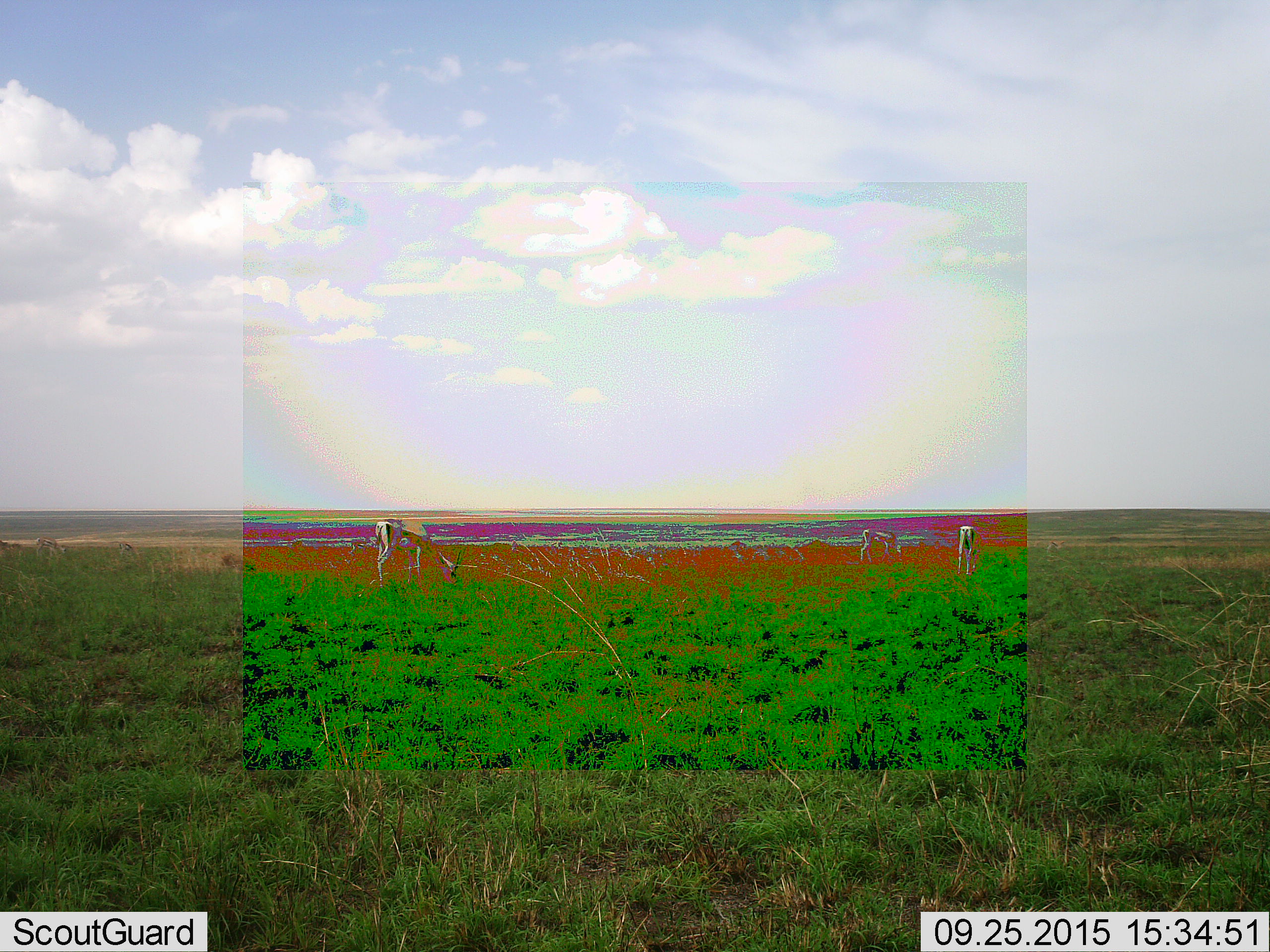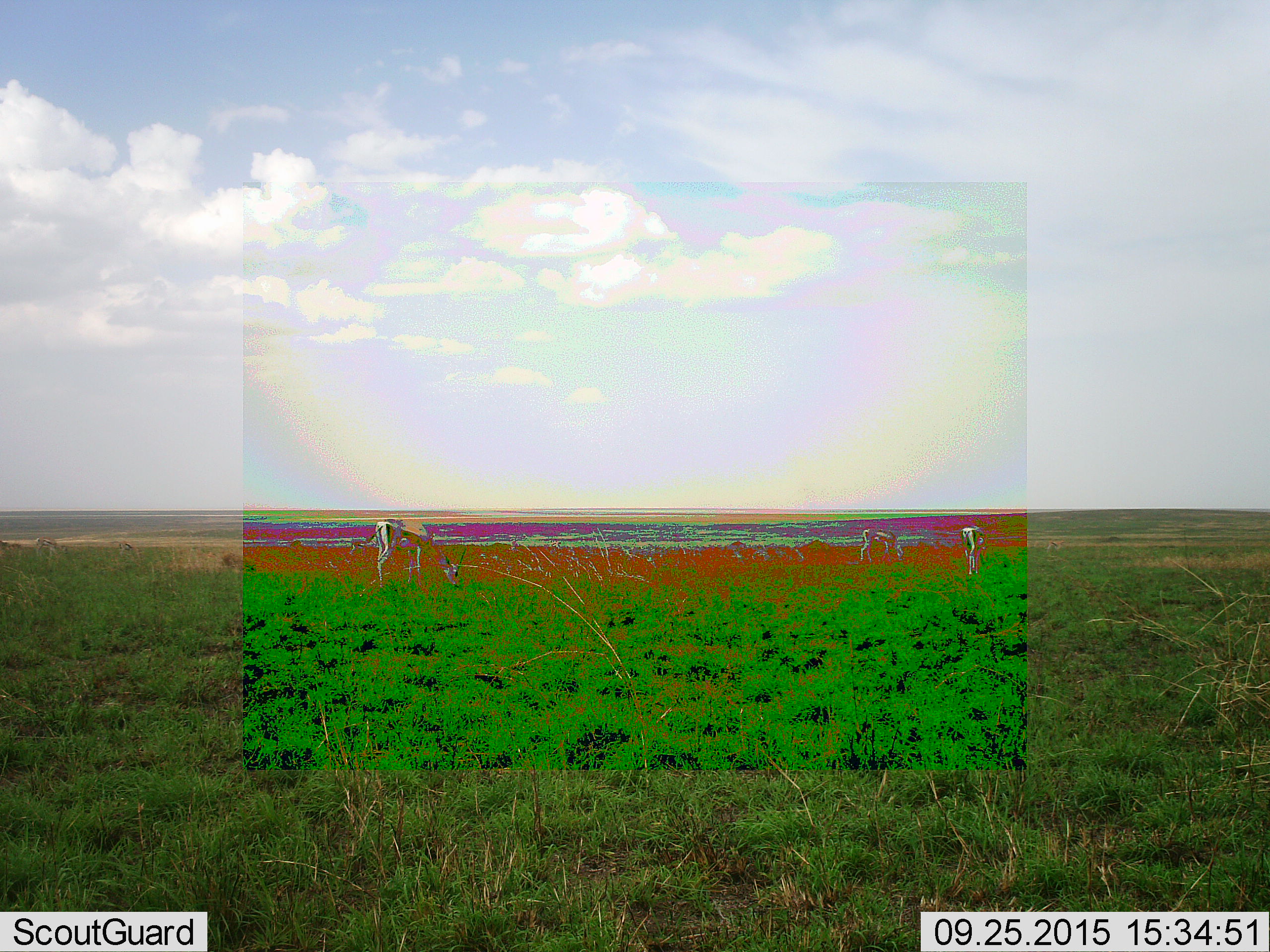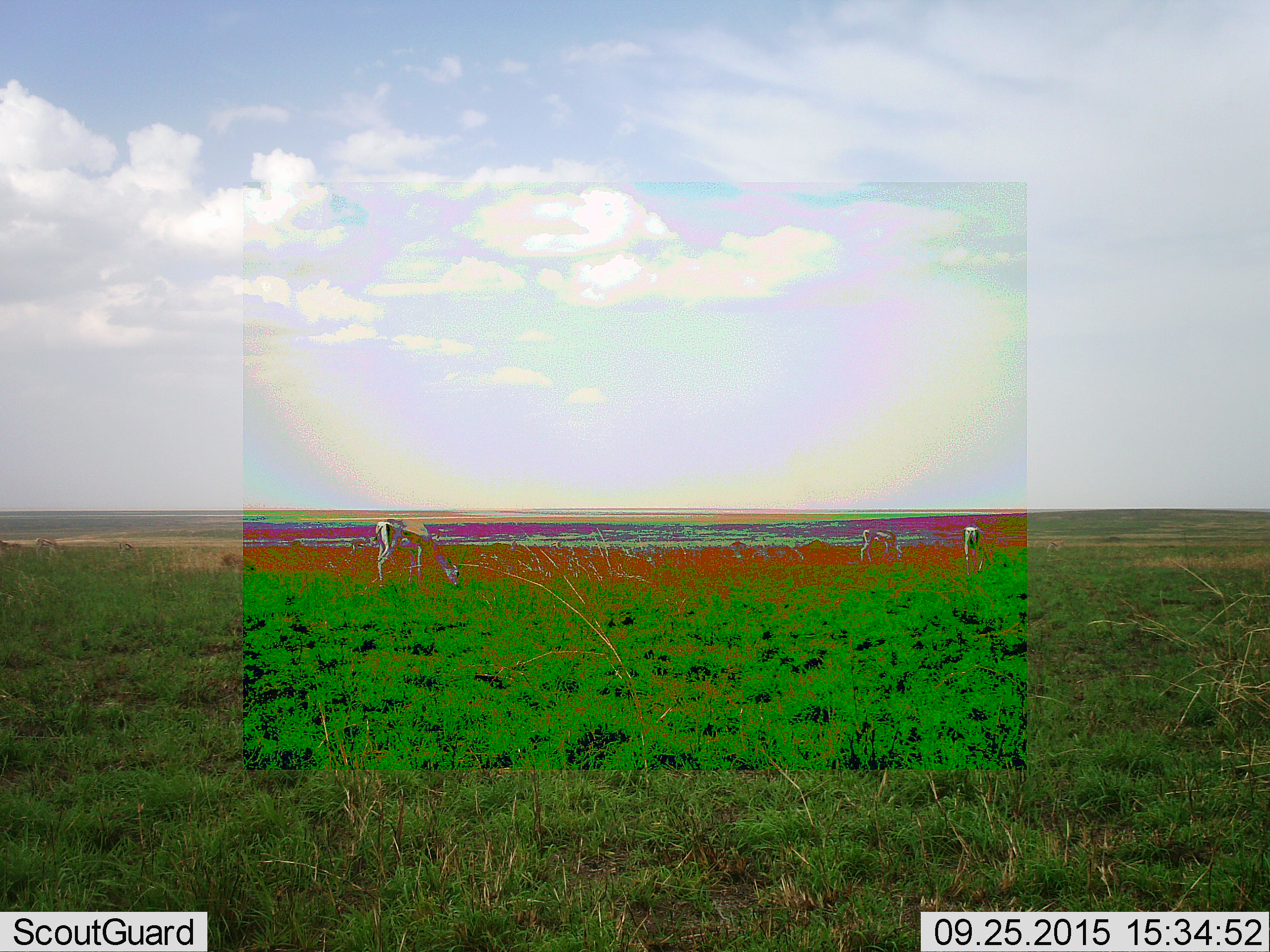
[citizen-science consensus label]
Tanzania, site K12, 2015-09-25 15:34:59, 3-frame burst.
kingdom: Animalia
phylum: Chordata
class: Mammalia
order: Artiodactyla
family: Bovidae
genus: Eudorcas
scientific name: Eudorcas thomsonii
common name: thomson's gazelle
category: gazellethomsons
Gazellethomsons (thomson's gazelle) (Eudorcas thomsonii), count 6. Behavior (volunteer vote fractions): standing 25%, resting 0%, moving 12%, interacting 0%. Young present (vote fraction): 12%. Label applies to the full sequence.